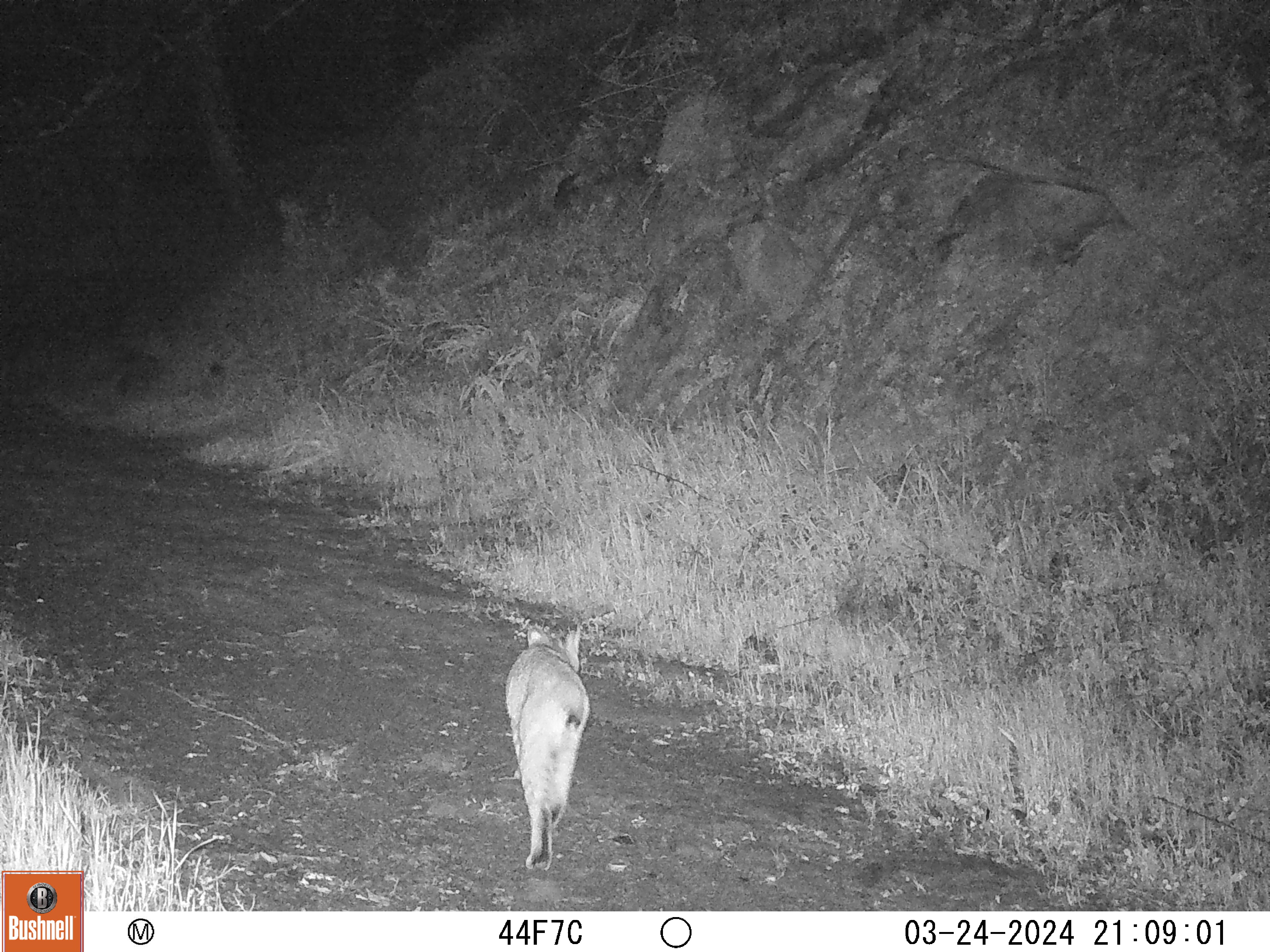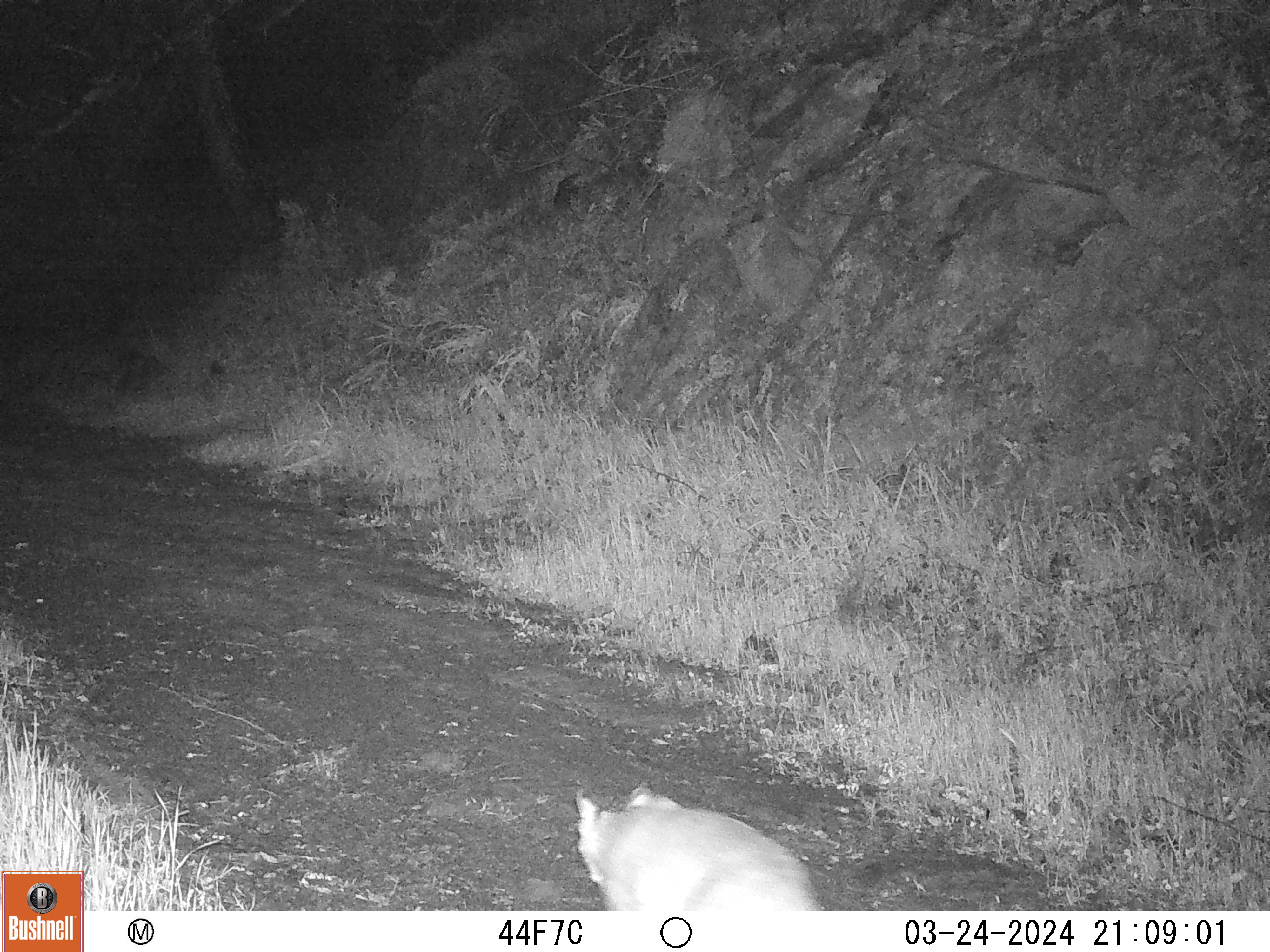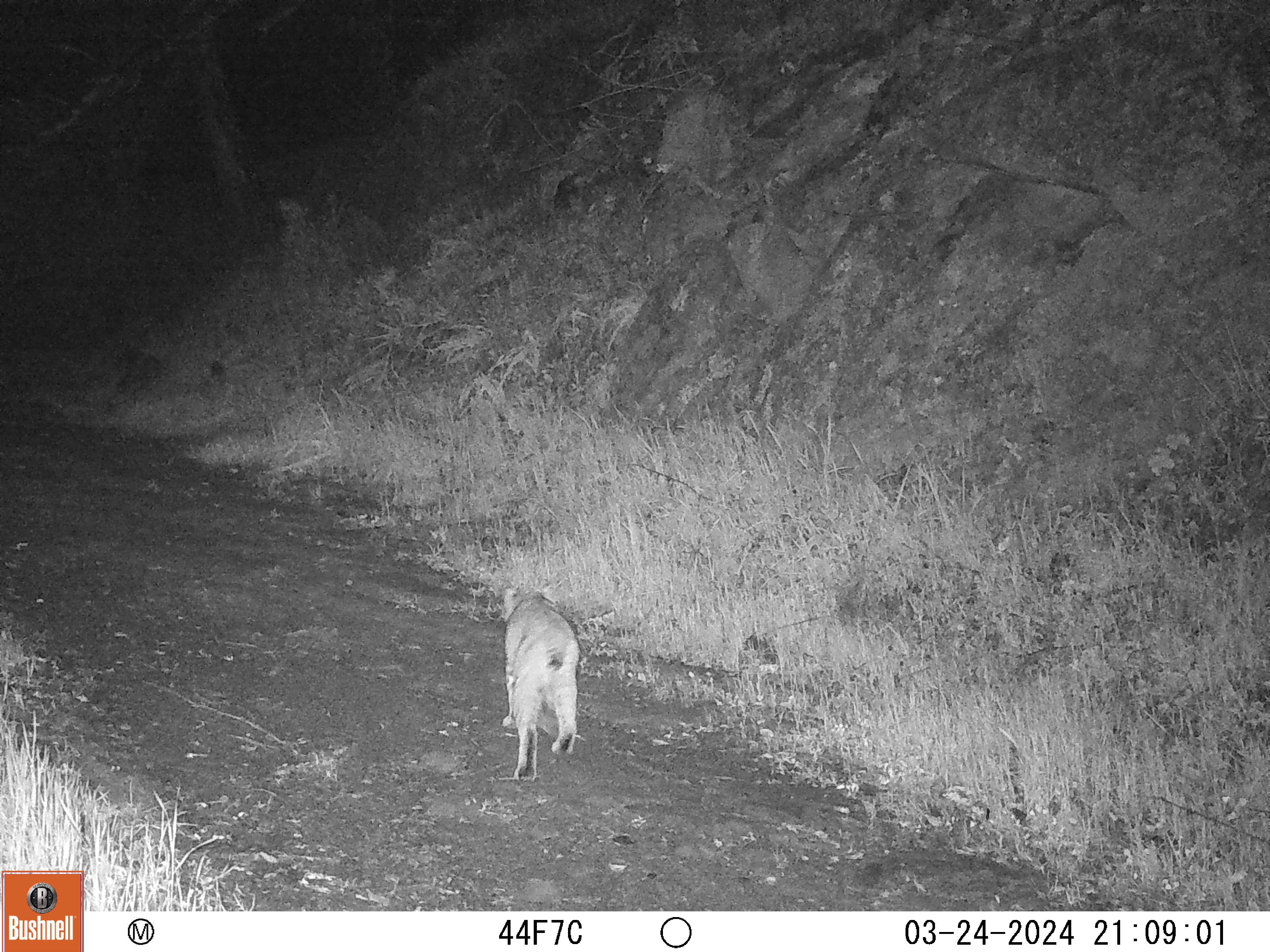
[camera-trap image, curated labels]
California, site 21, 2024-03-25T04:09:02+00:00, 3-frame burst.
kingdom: Animalia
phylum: Chordata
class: Mammalia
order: Carnivora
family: Felidae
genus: Lynx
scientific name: Lynx rufus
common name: bobcat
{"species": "bobcat (Lynx rufus)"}